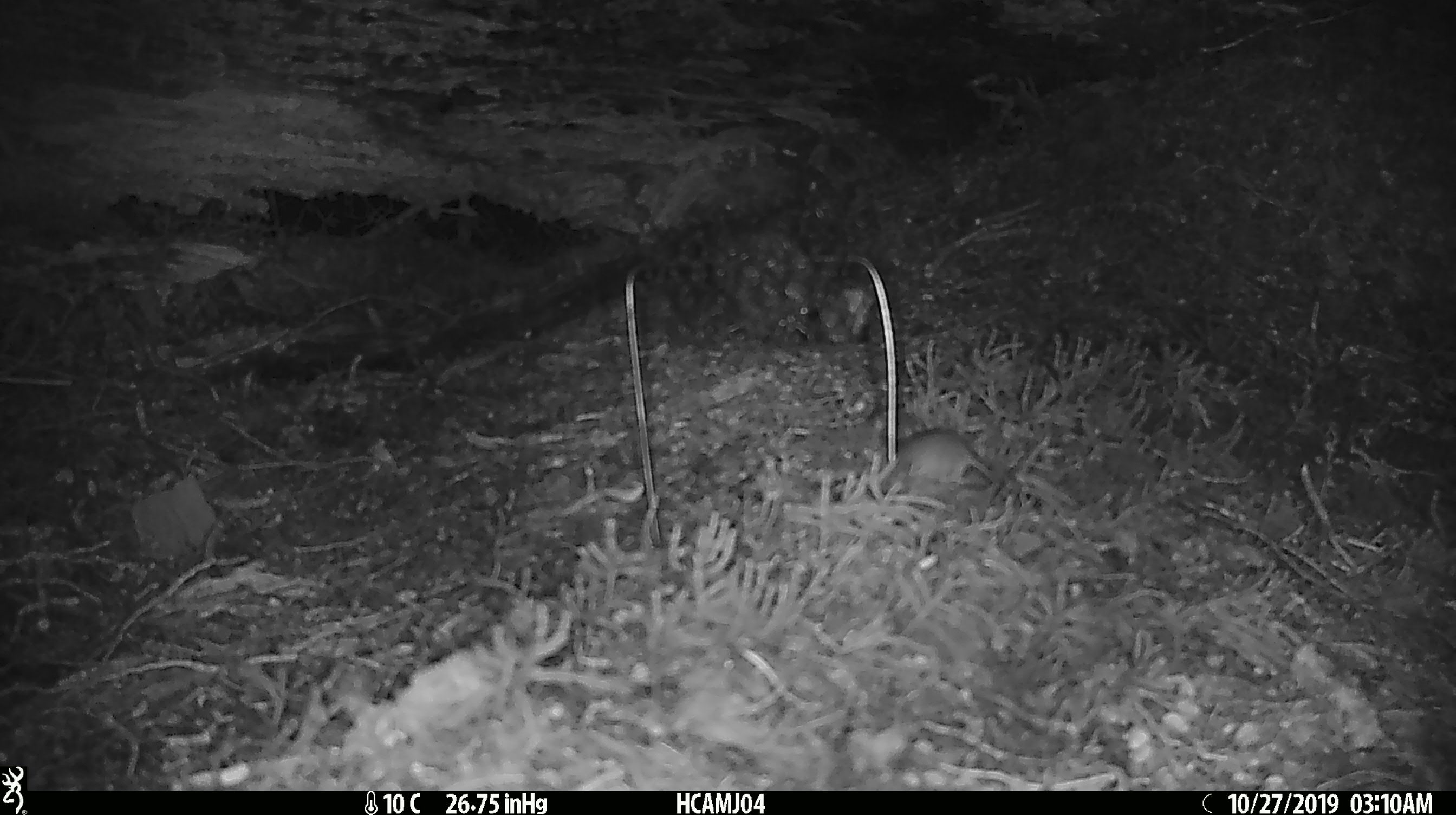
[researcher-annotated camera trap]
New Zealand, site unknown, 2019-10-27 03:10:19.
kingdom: Animalia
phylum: Chordata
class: Mammalia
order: Rodentia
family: Muridae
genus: Mus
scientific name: Mus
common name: mouse